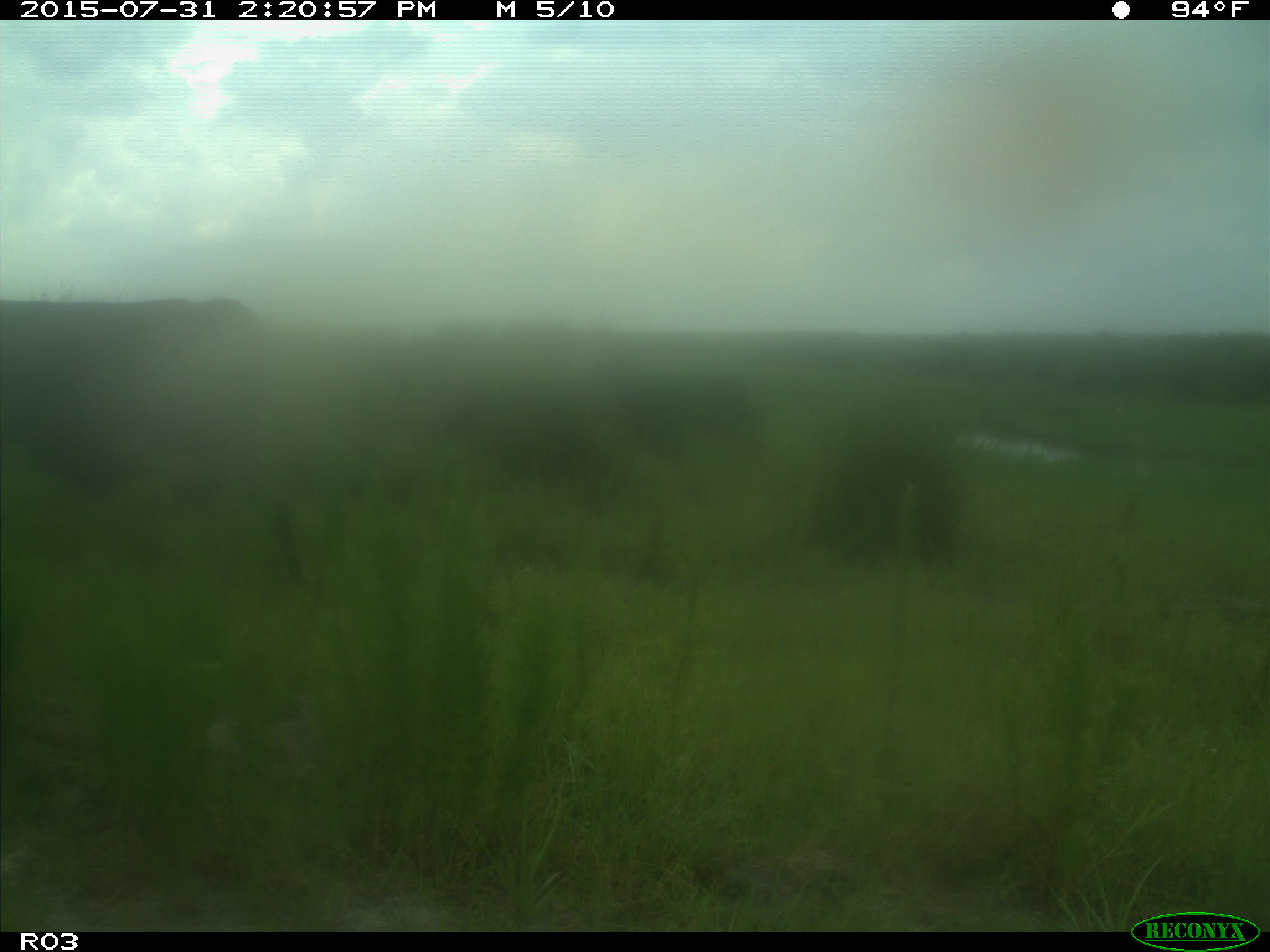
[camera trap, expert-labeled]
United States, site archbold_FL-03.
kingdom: Animalia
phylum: Chordata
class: Mammalia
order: Artiodactyla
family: Bovidae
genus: Bos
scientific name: Bos taurus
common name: domestic cow